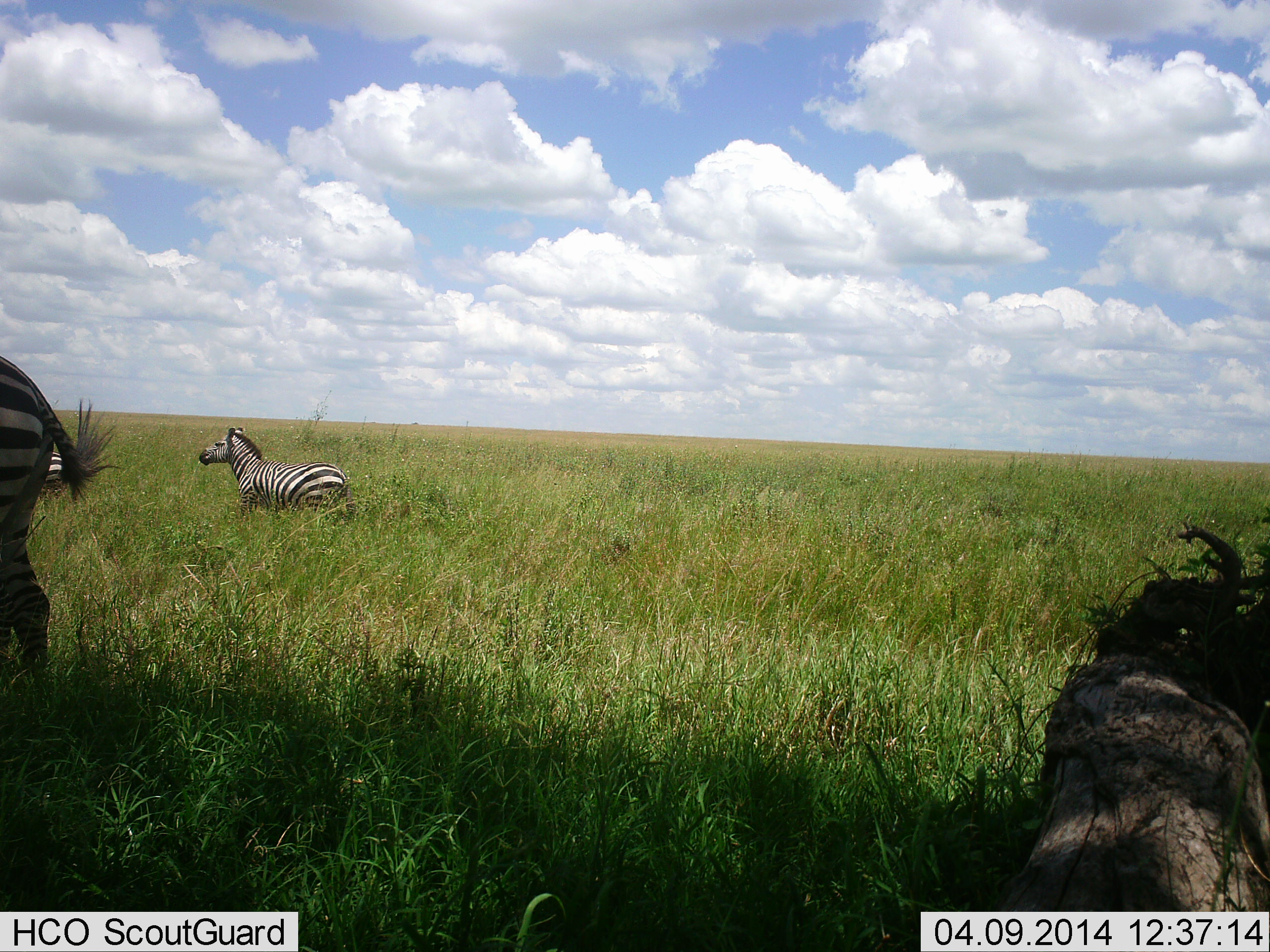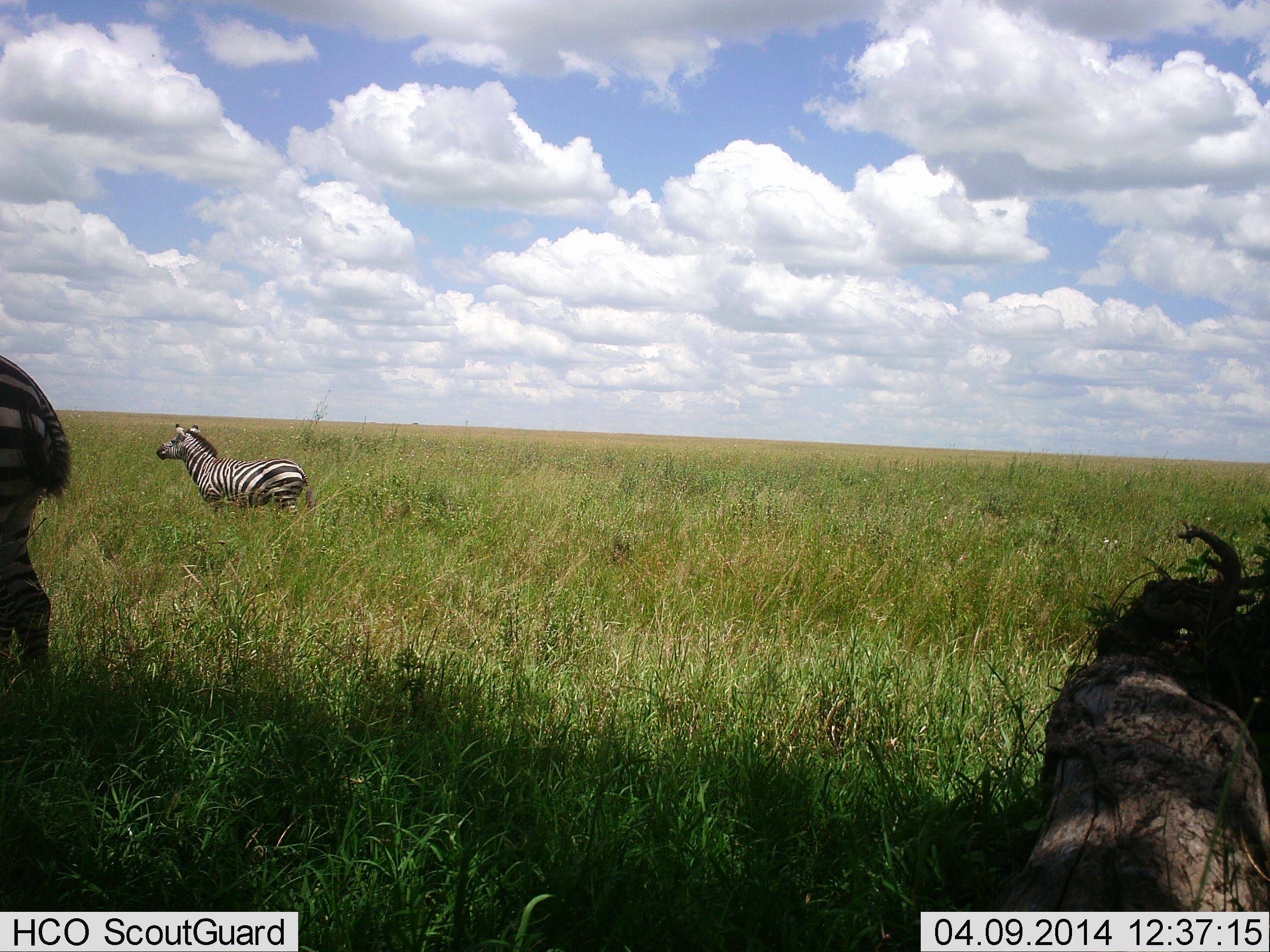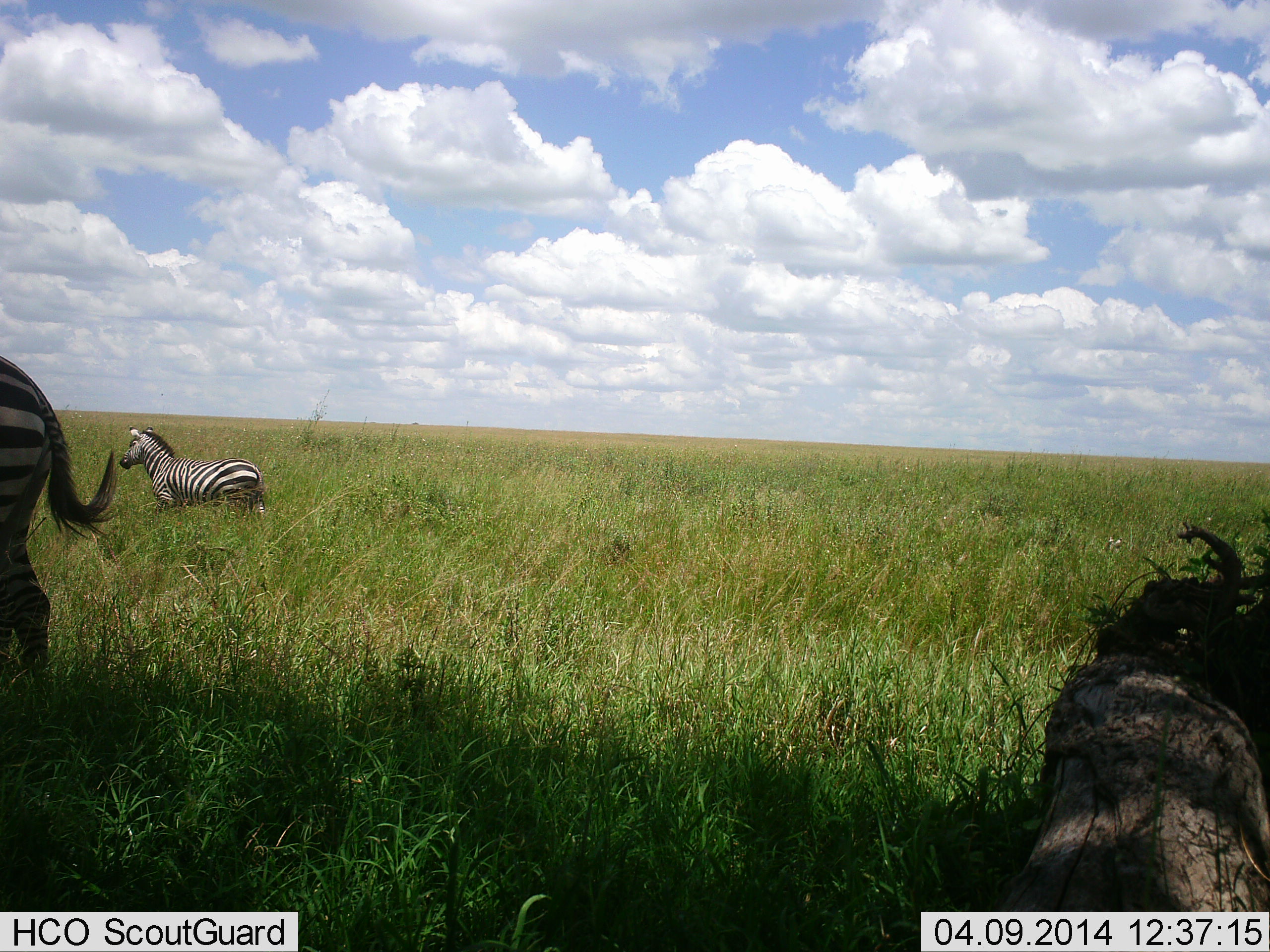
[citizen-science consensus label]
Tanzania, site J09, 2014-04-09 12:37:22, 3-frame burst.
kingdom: Animalia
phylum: Chordata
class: Mammalia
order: Perissodactyla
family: Equidae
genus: Equus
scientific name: Equus quagga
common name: plains zebra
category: zebra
Zebra (plains zebra) (Equus quagga), count 3. Behavior (volunteer vote fractions): standing 70%, resting 0%, moving 80%, interacting 10%. Young present (vote fraction): 10%. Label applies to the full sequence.